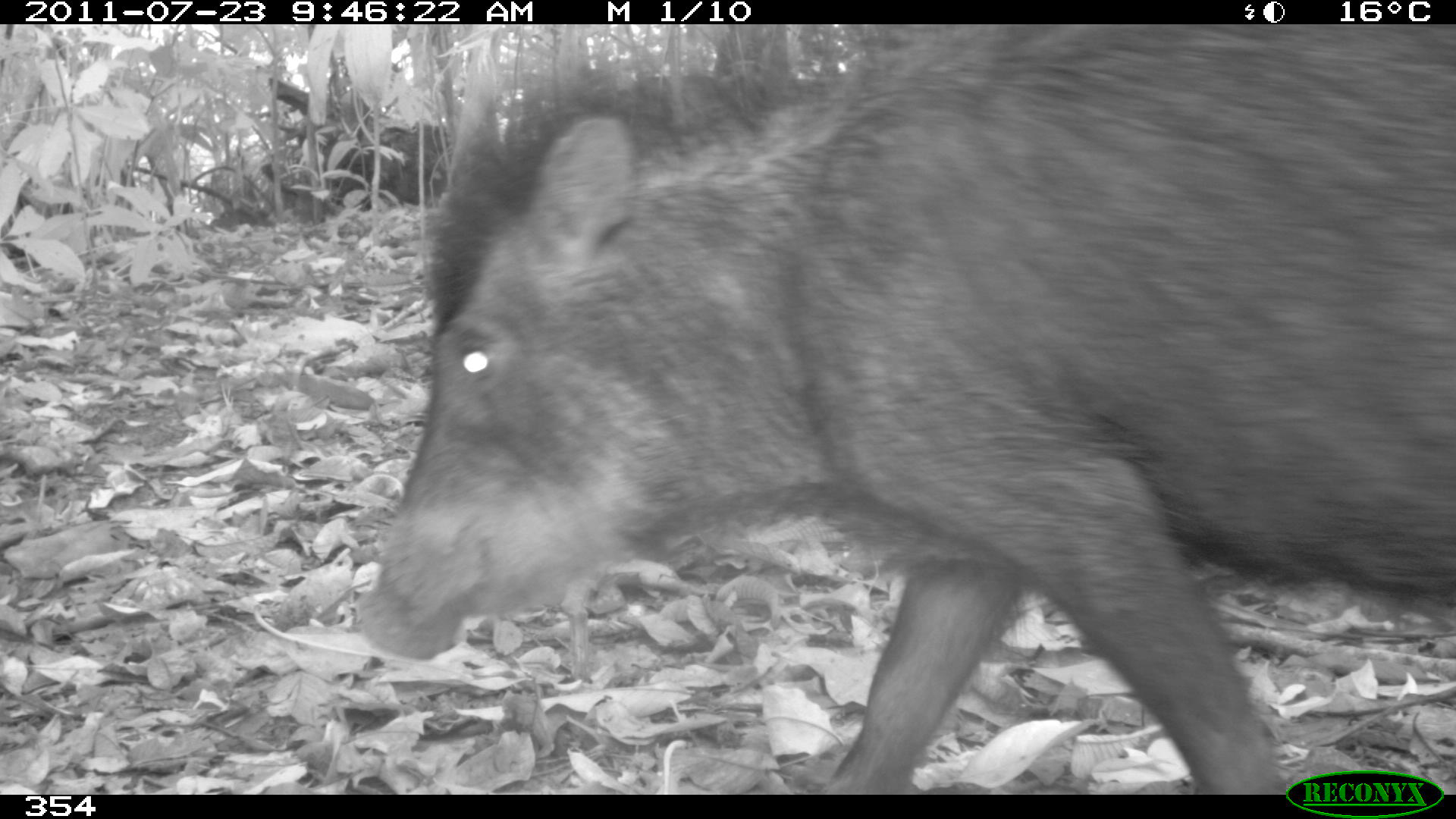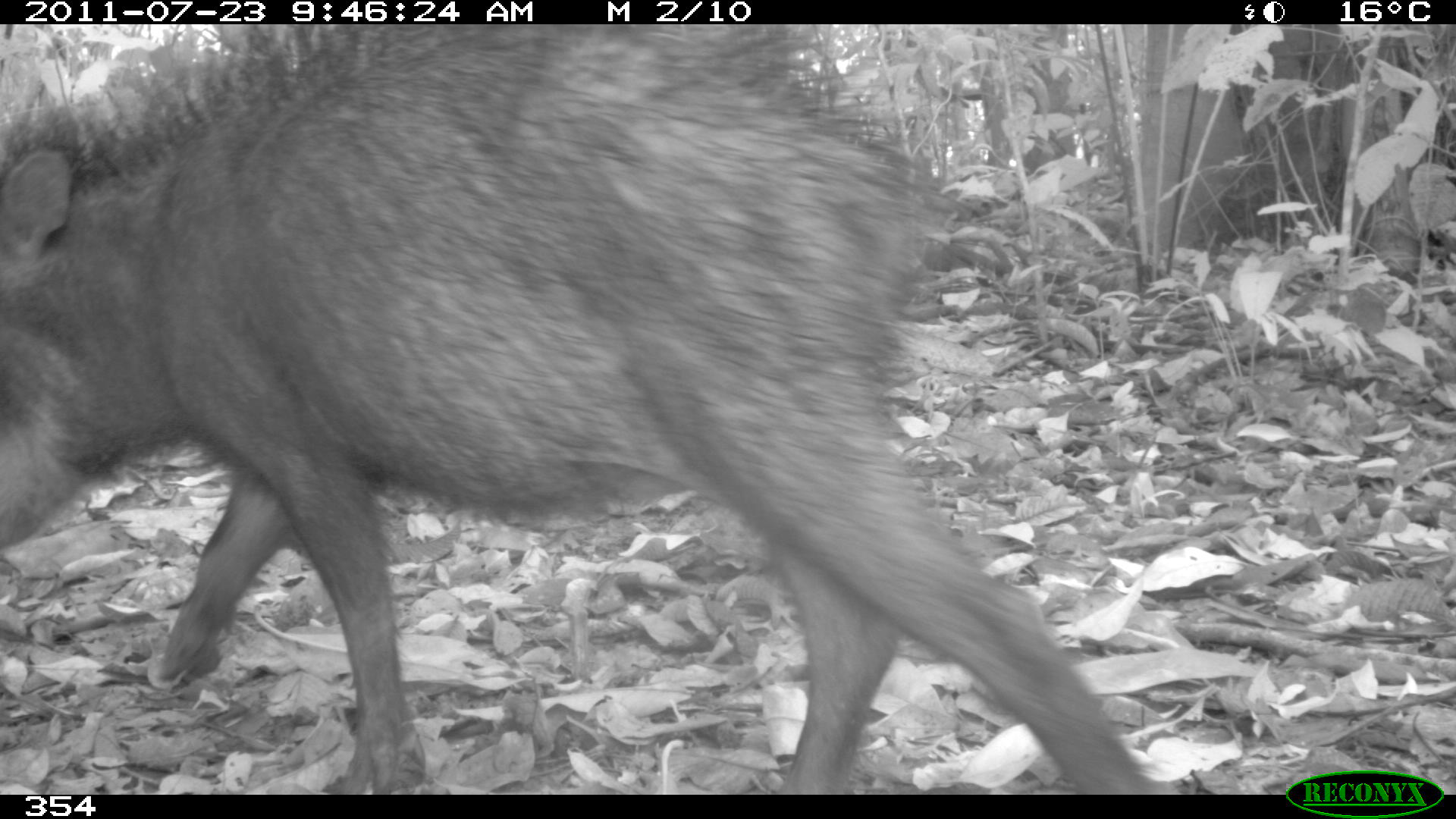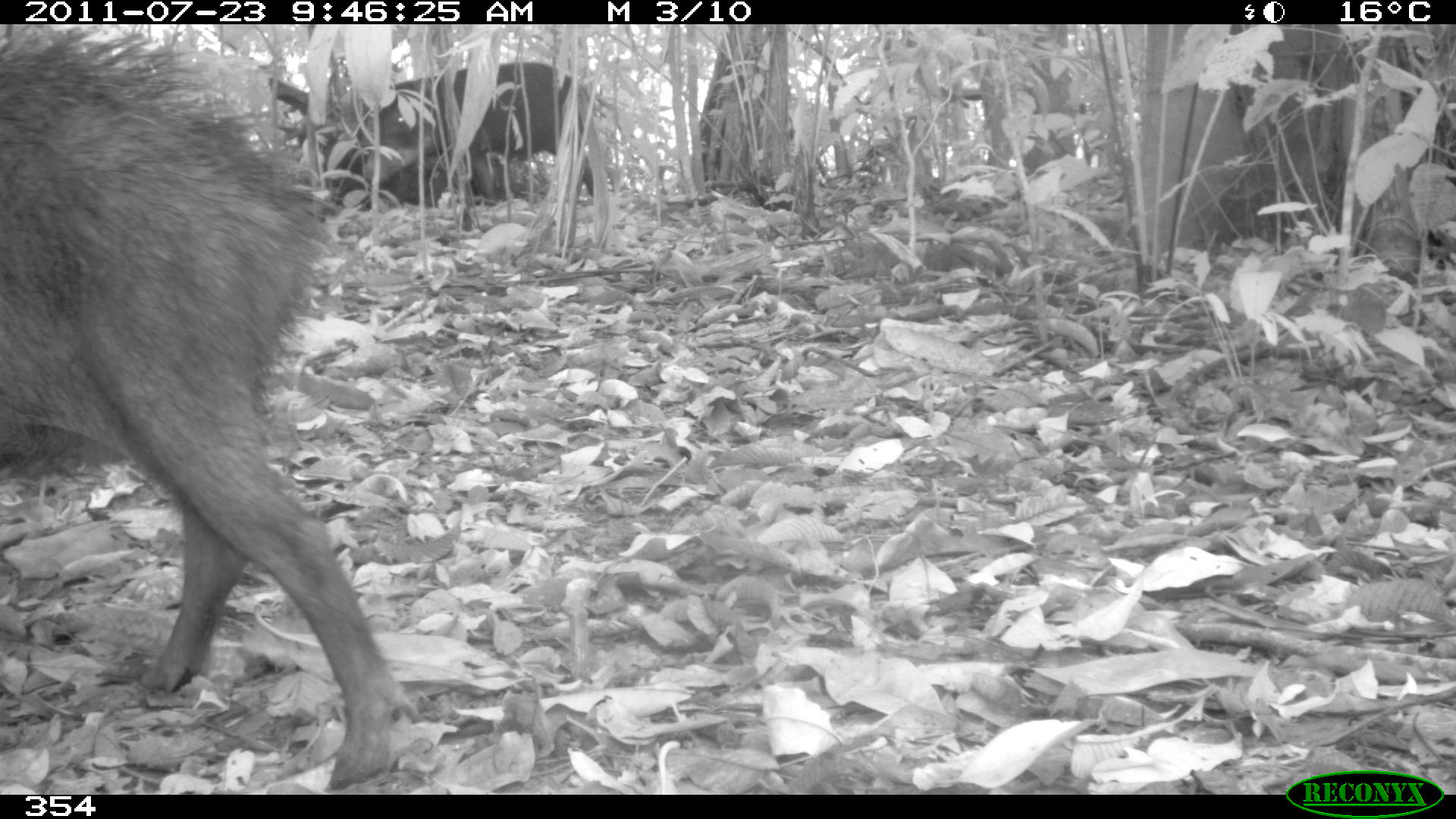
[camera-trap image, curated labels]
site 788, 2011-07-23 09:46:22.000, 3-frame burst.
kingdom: Animalia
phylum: Chordata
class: Mammalia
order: Artiodactyla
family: Tayassuidae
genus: Tayassu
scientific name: Tayassu pecari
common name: white-lipped peccary